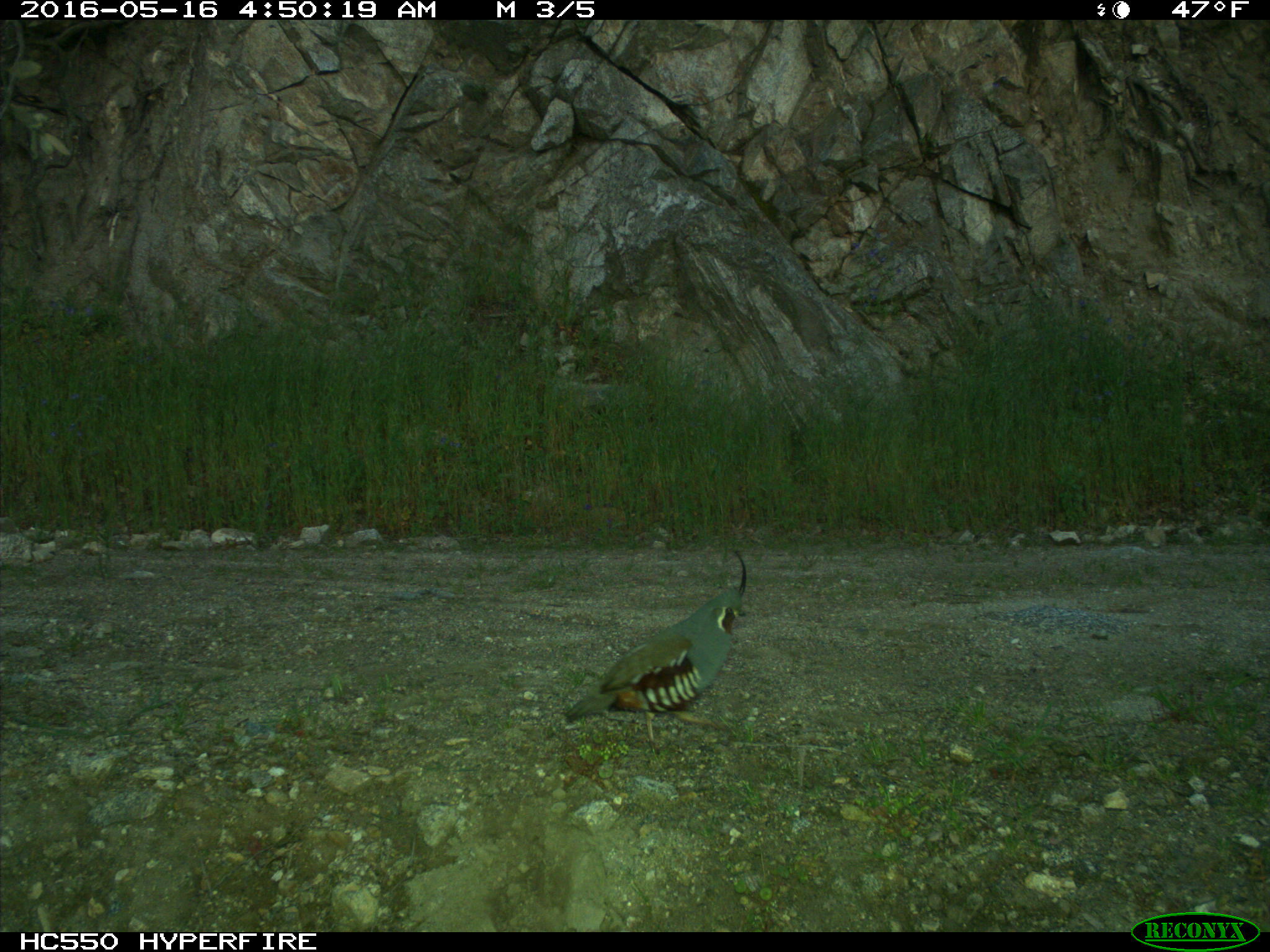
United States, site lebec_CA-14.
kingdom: Animalia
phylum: Chordata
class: Aves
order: Galliformes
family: Odontophoridae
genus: Callipepla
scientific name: Callipepla californica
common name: california quail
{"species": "Callipepla californica (california quail)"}